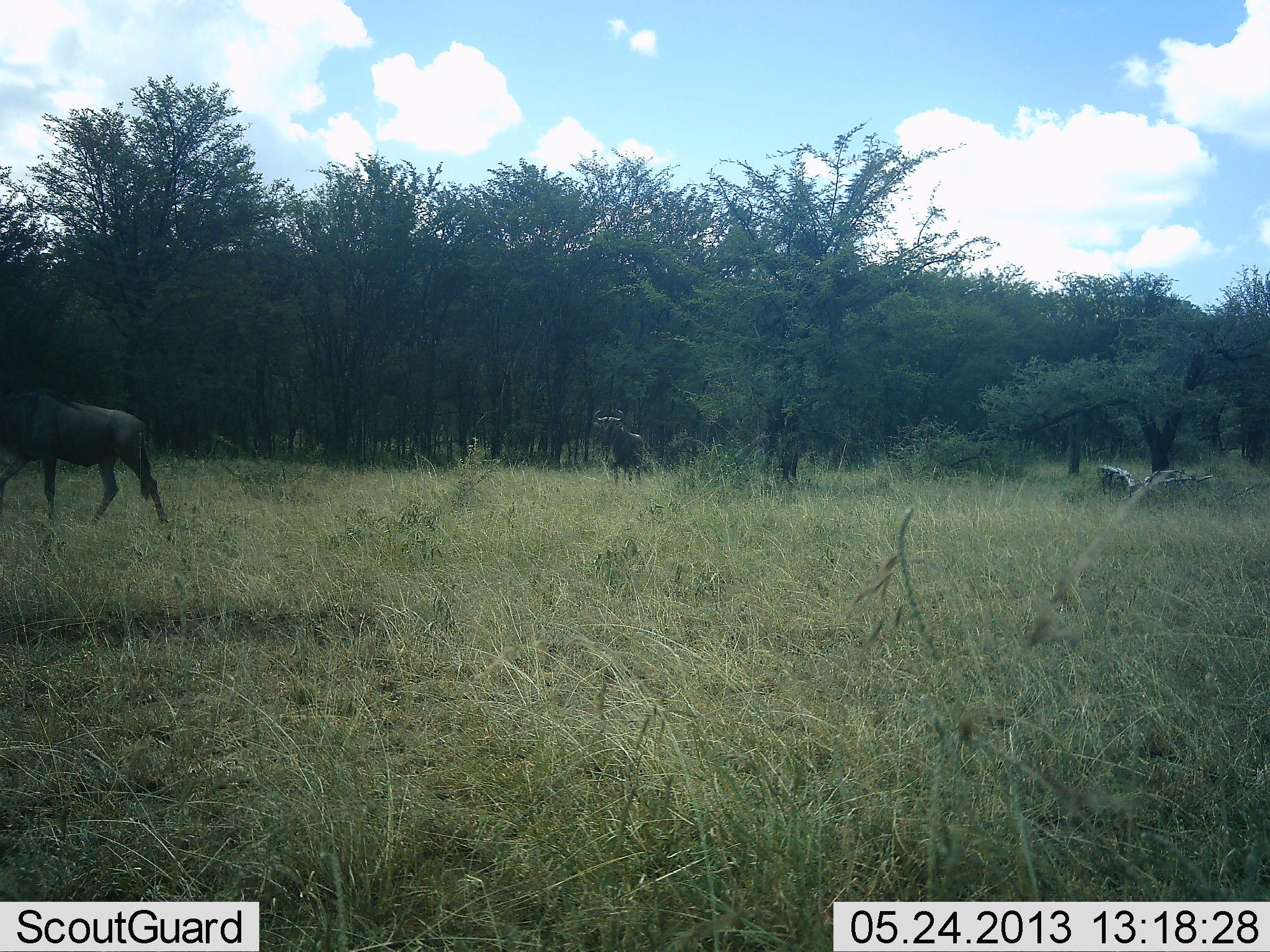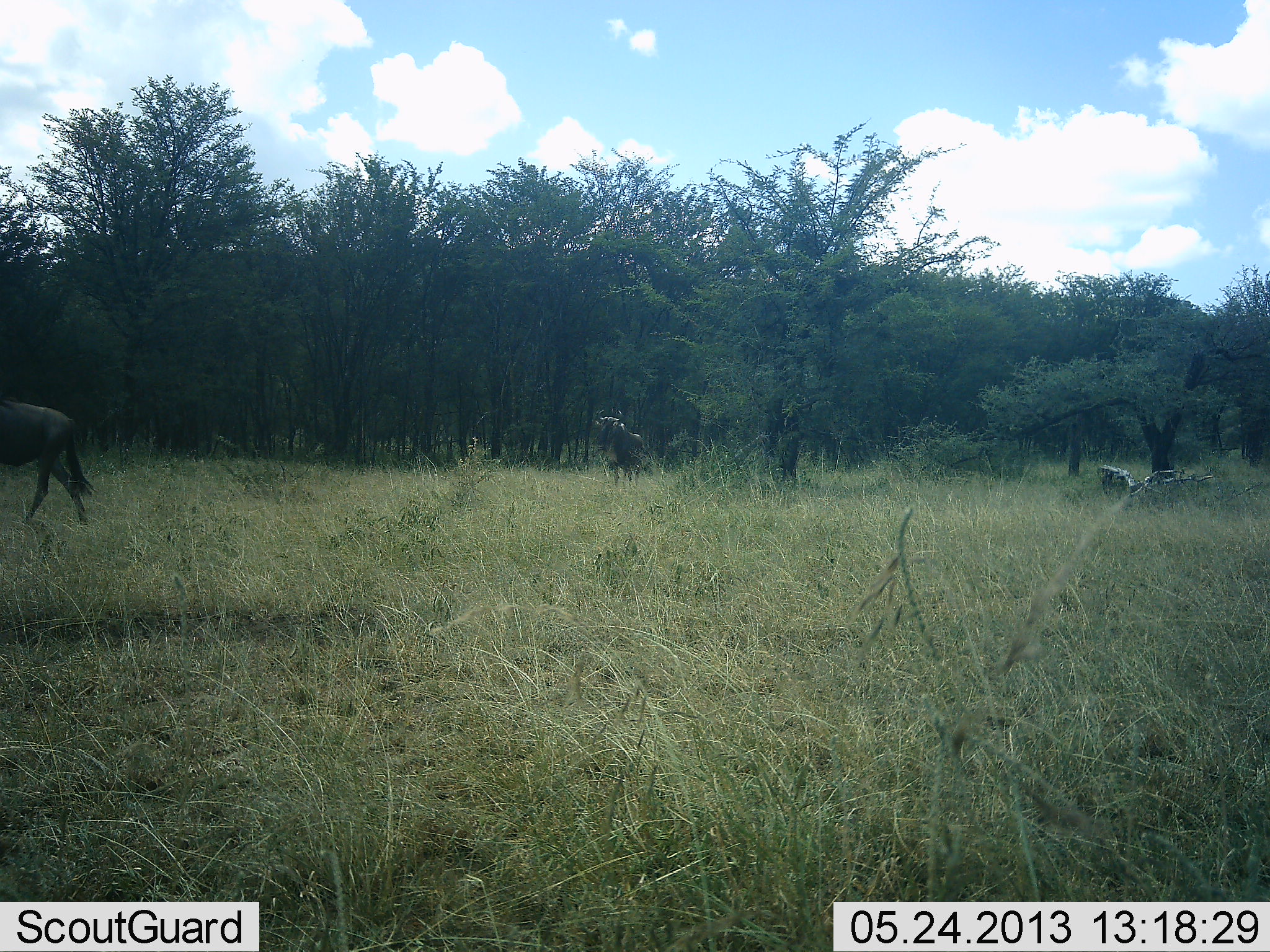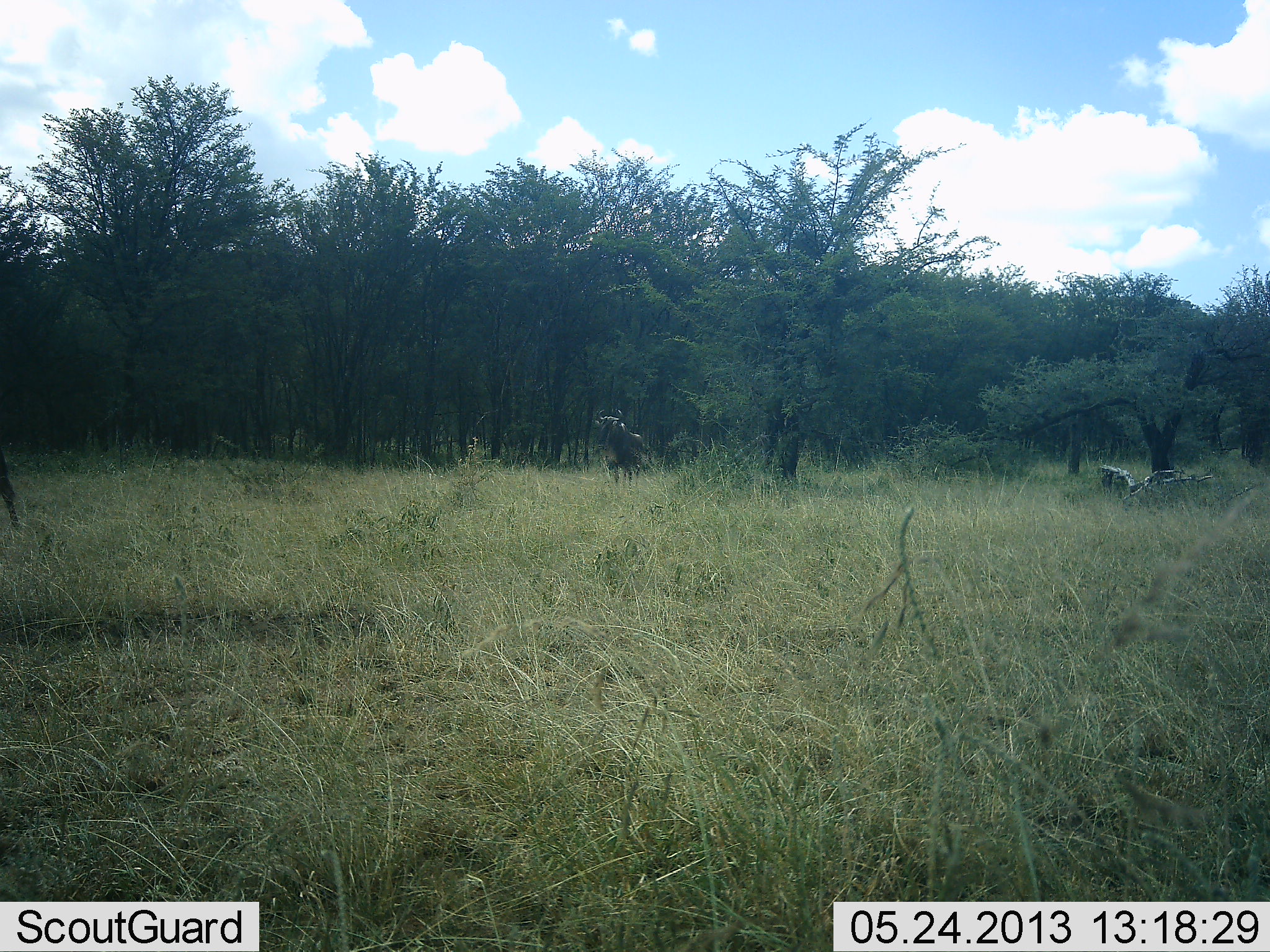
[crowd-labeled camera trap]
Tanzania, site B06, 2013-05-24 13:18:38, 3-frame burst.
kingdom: Animalia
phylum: Chordata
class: Mammalia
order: Artiodactyla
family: Bovidae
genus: Connochaetes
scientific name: Connochaetes taurinus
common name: blue wildebeest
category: wildebeest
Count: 2.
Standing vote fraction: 56%.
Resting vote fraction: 0%.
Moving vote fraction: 92%.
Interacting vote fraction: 0%.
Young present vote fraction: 0%.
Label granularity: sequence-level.